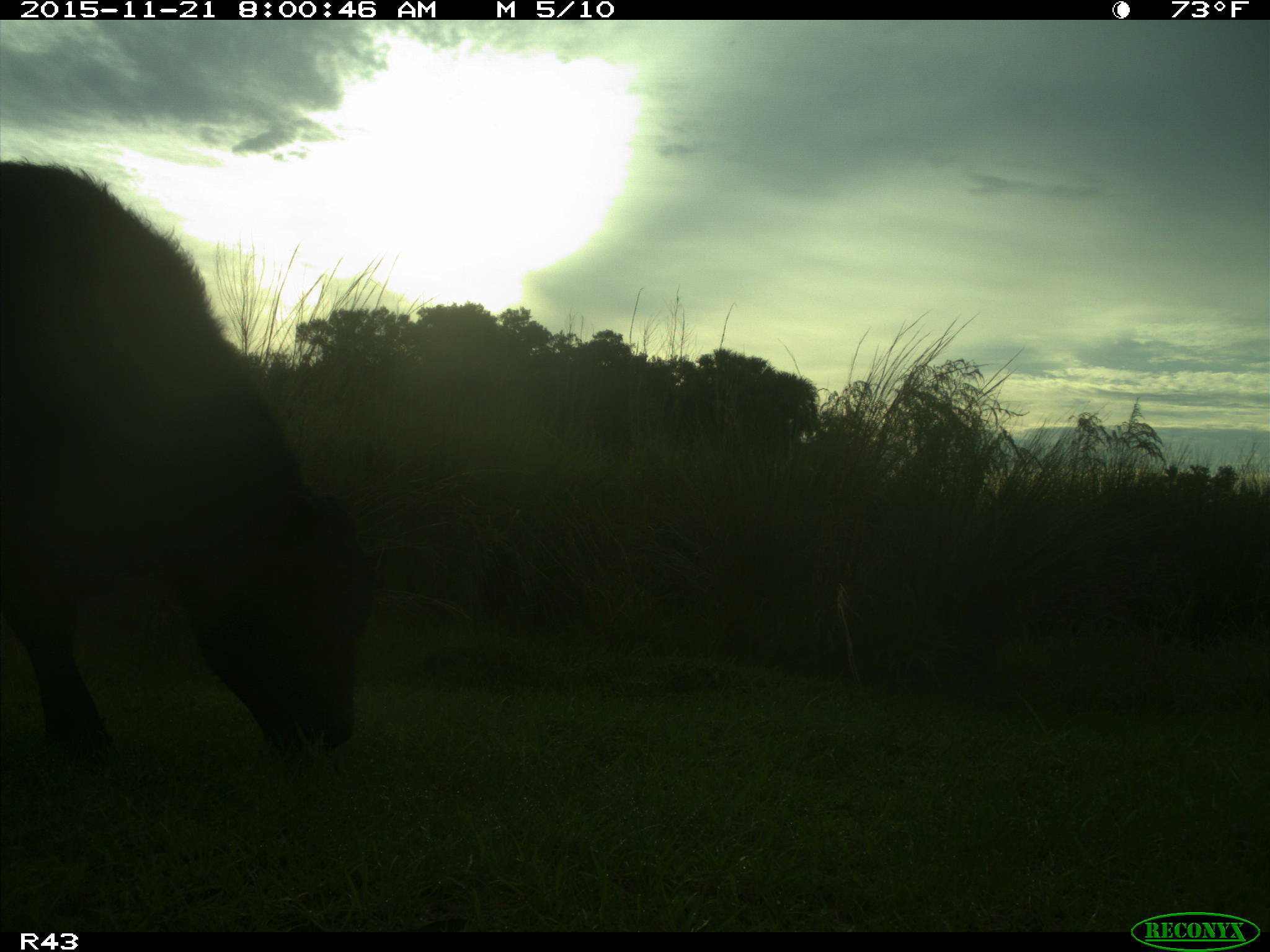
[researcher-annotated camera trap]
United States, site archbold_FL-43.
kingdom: Animalia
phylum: Chordata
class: Mammalia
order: Artiodactyla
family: Bovidae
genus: Bos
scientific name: Bos taurus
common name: domestic cow